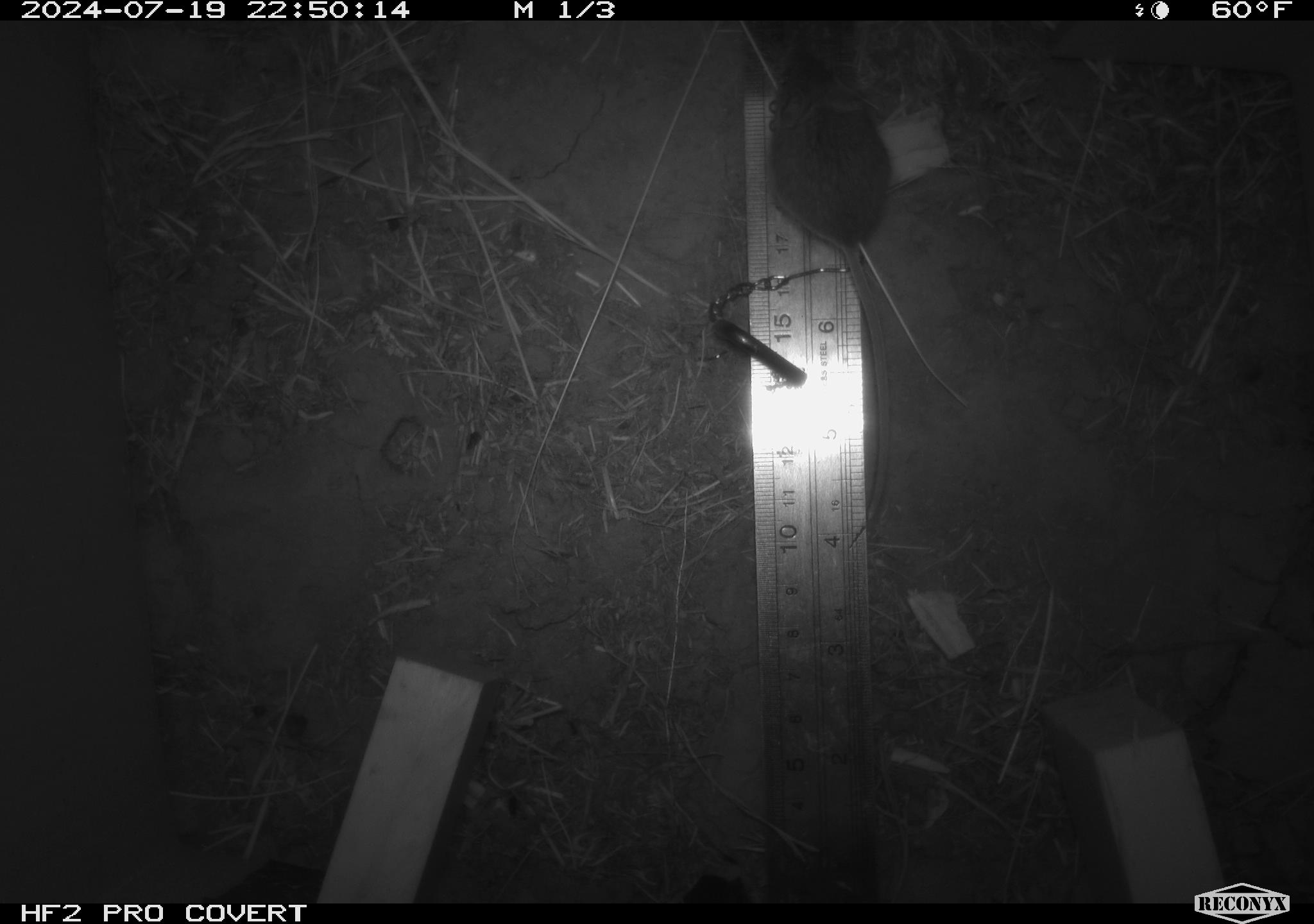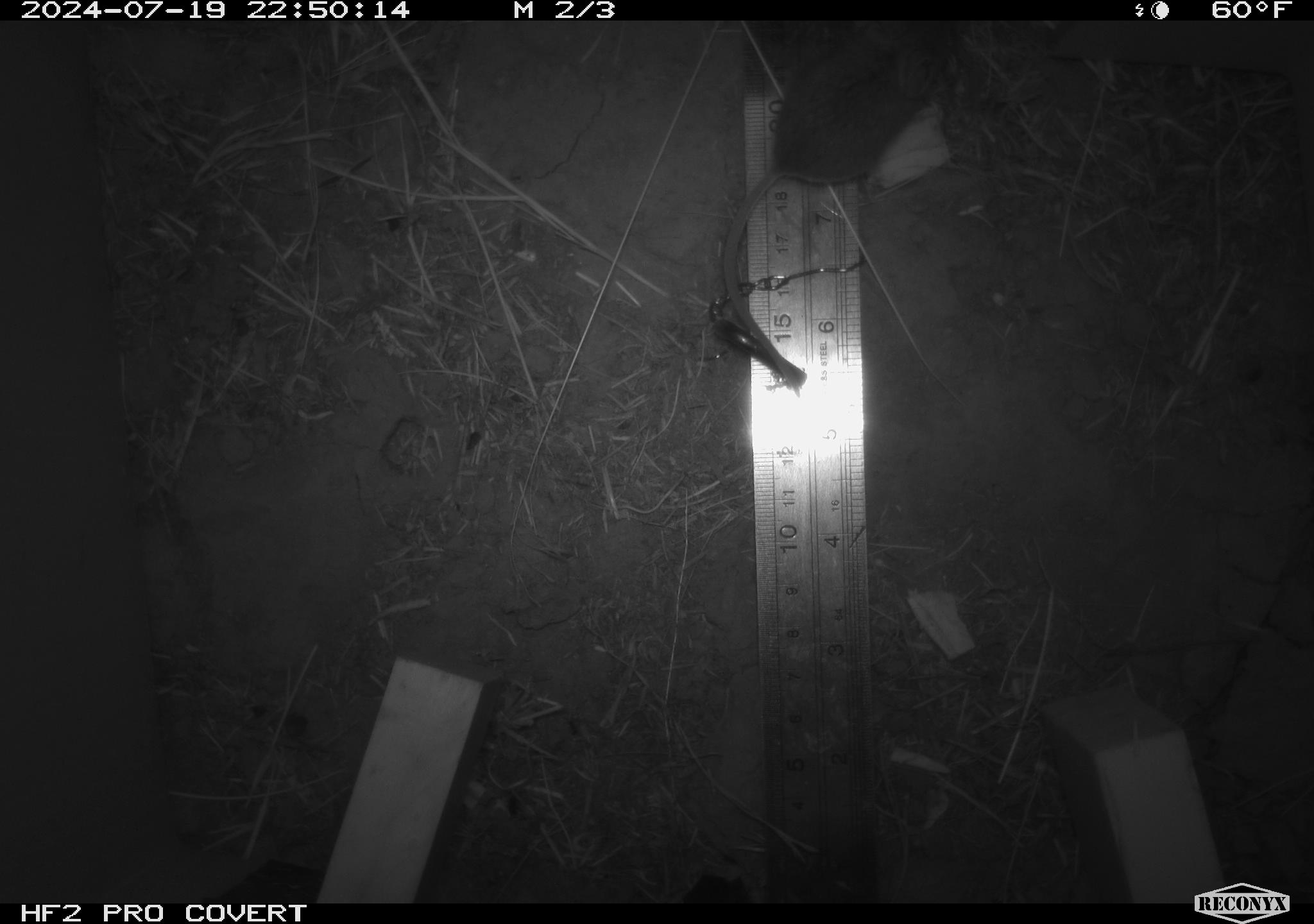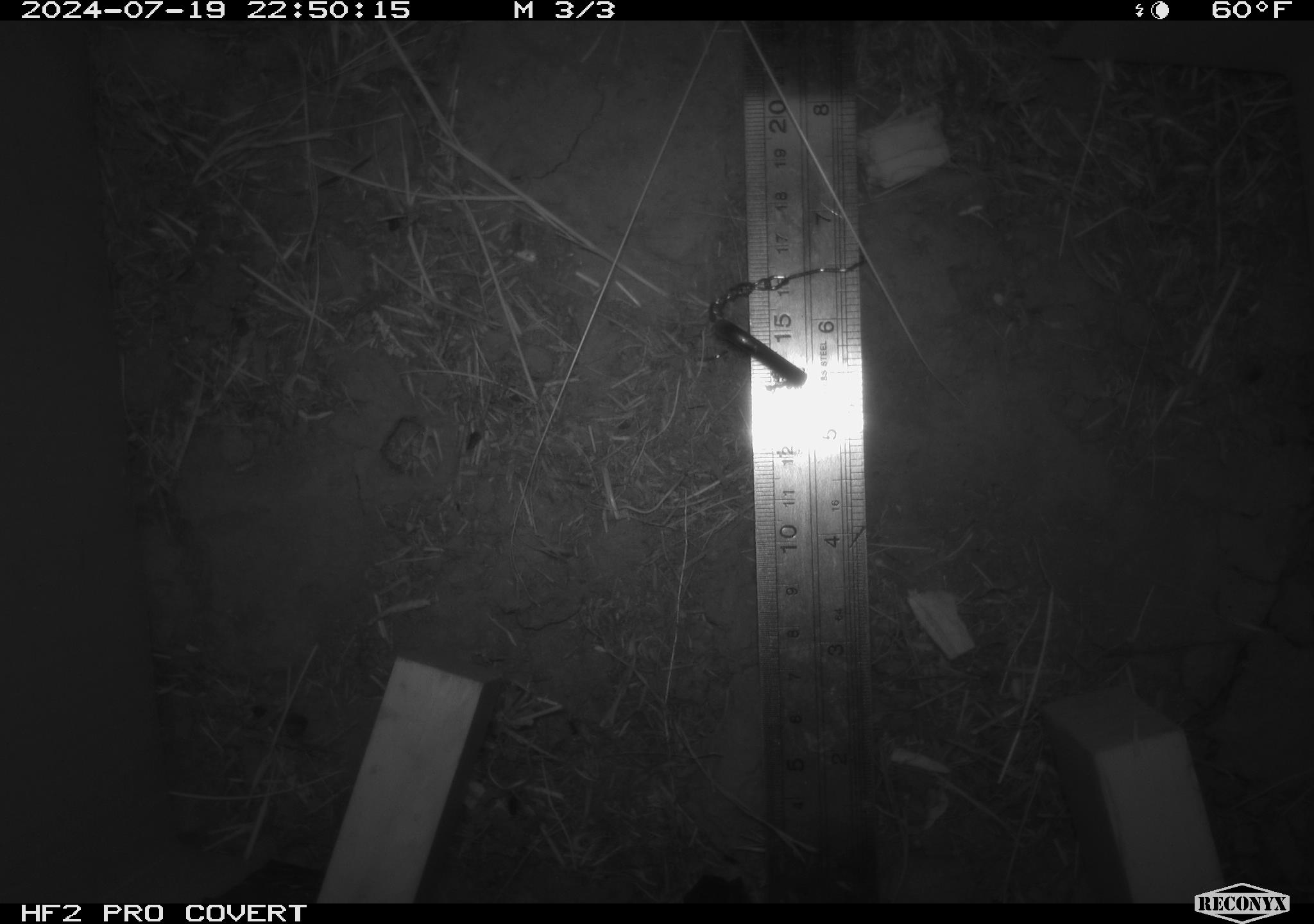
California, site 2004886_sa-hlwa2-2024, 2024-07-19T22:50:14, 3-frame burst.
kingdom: Animalia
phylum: Chordata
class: Mammalia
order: Rodentia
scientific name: Rodentia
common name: mouse species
Mouse species (Rodentia).